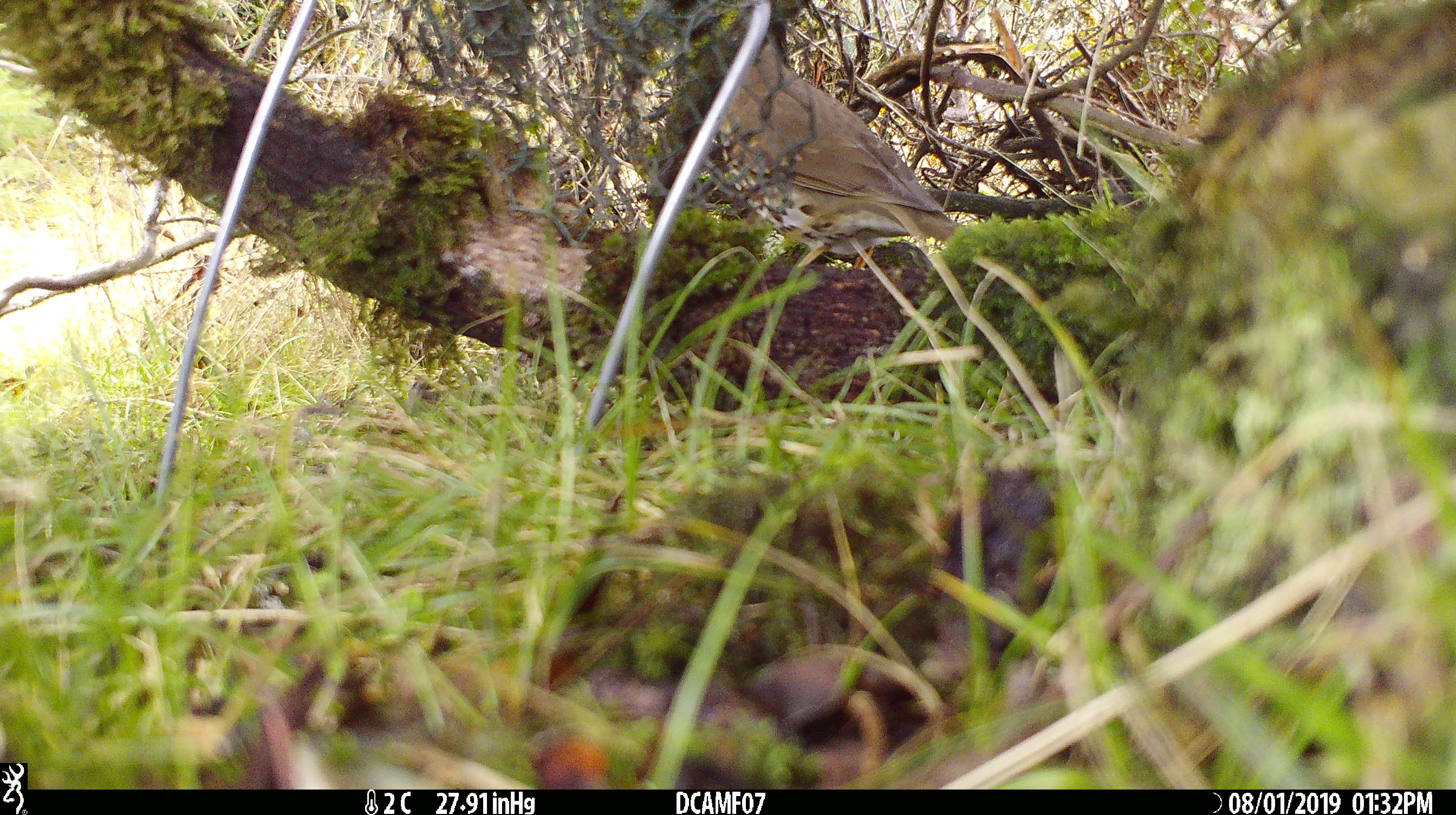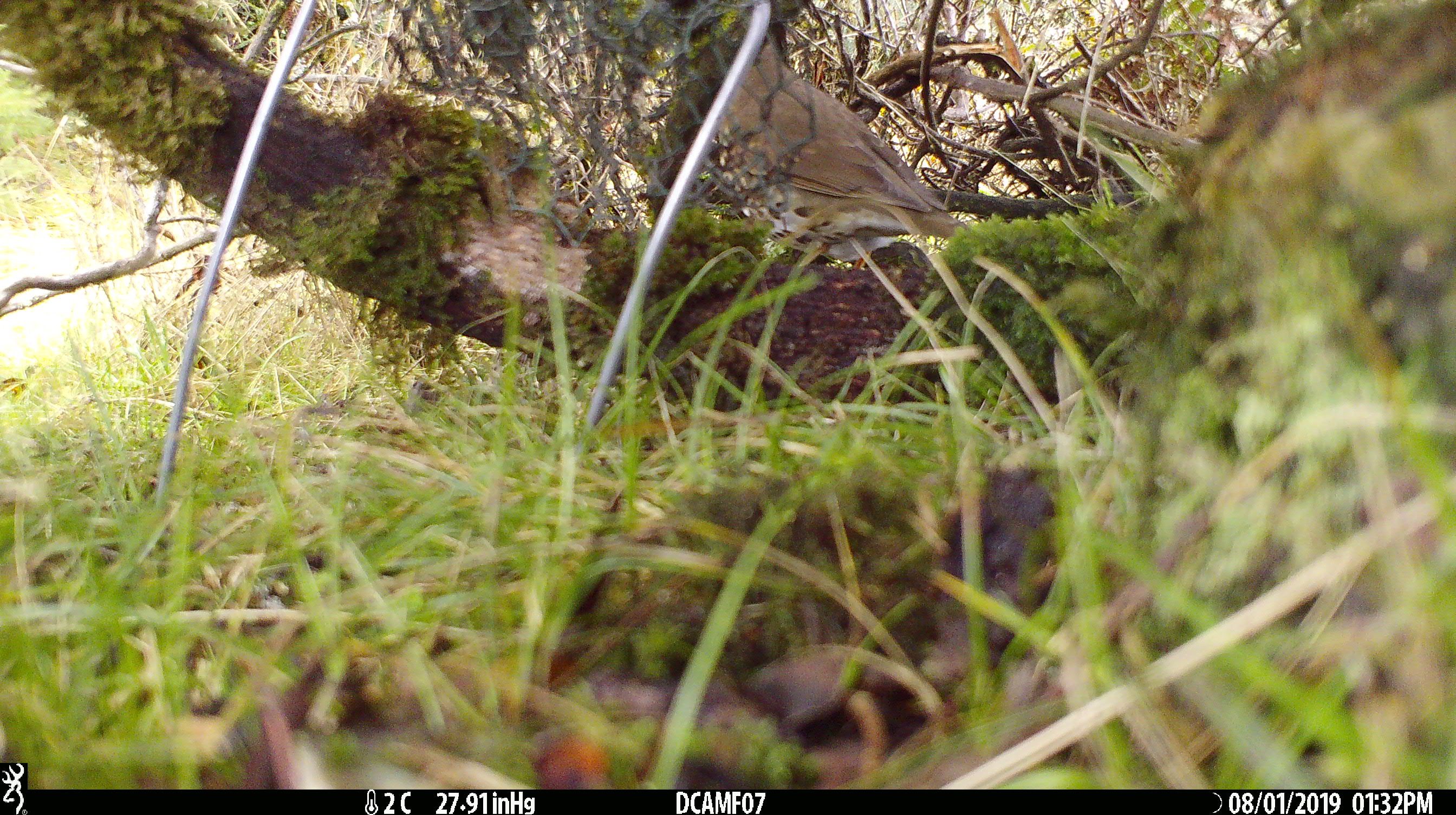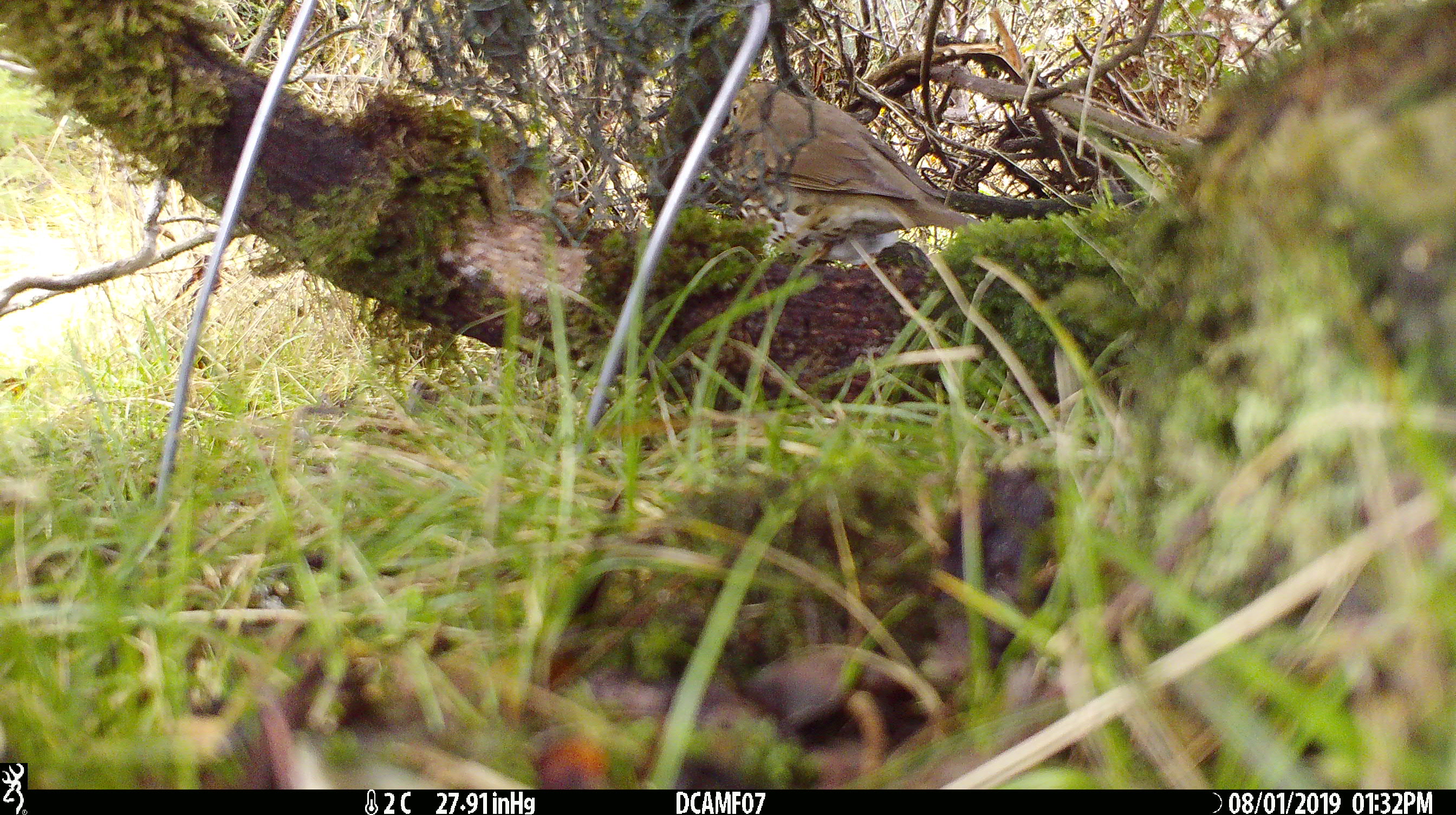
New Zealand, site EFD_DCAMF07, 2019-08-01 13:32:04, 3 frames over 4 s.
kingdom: Animalia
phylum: Chordata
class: Aves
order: Passeriformes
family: Turdidae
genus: Turdus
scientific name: Turdus philomelos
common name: song thrush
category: thrush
Thrush (song thrush) (Turdus philomelos).